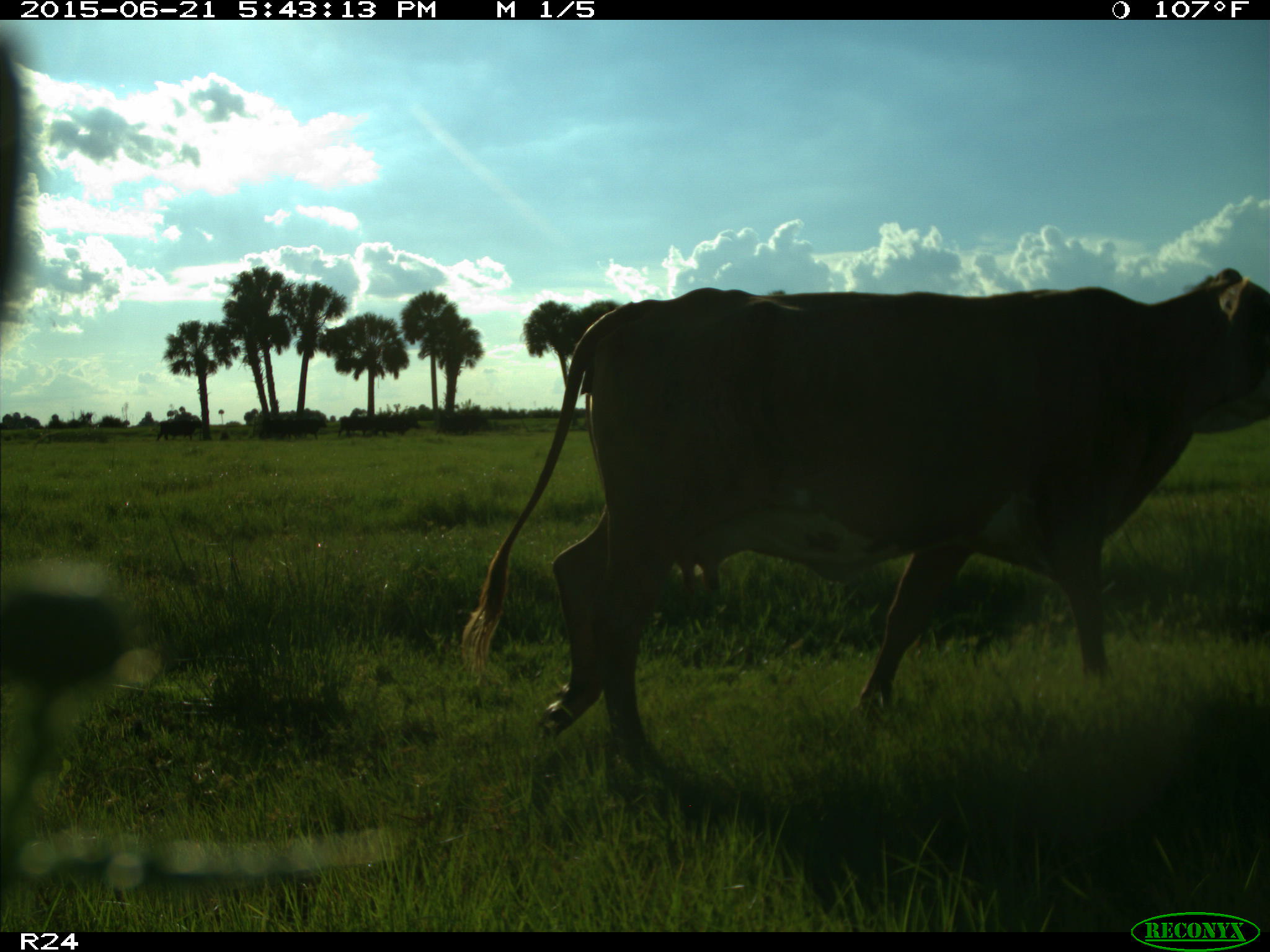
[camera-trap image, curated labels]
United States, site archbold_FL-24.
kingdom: Animalia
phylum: Chordata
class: Mammalia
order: Artiodactyla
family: Bovidae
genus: Bos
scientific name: Bos taurus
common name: domestic cow